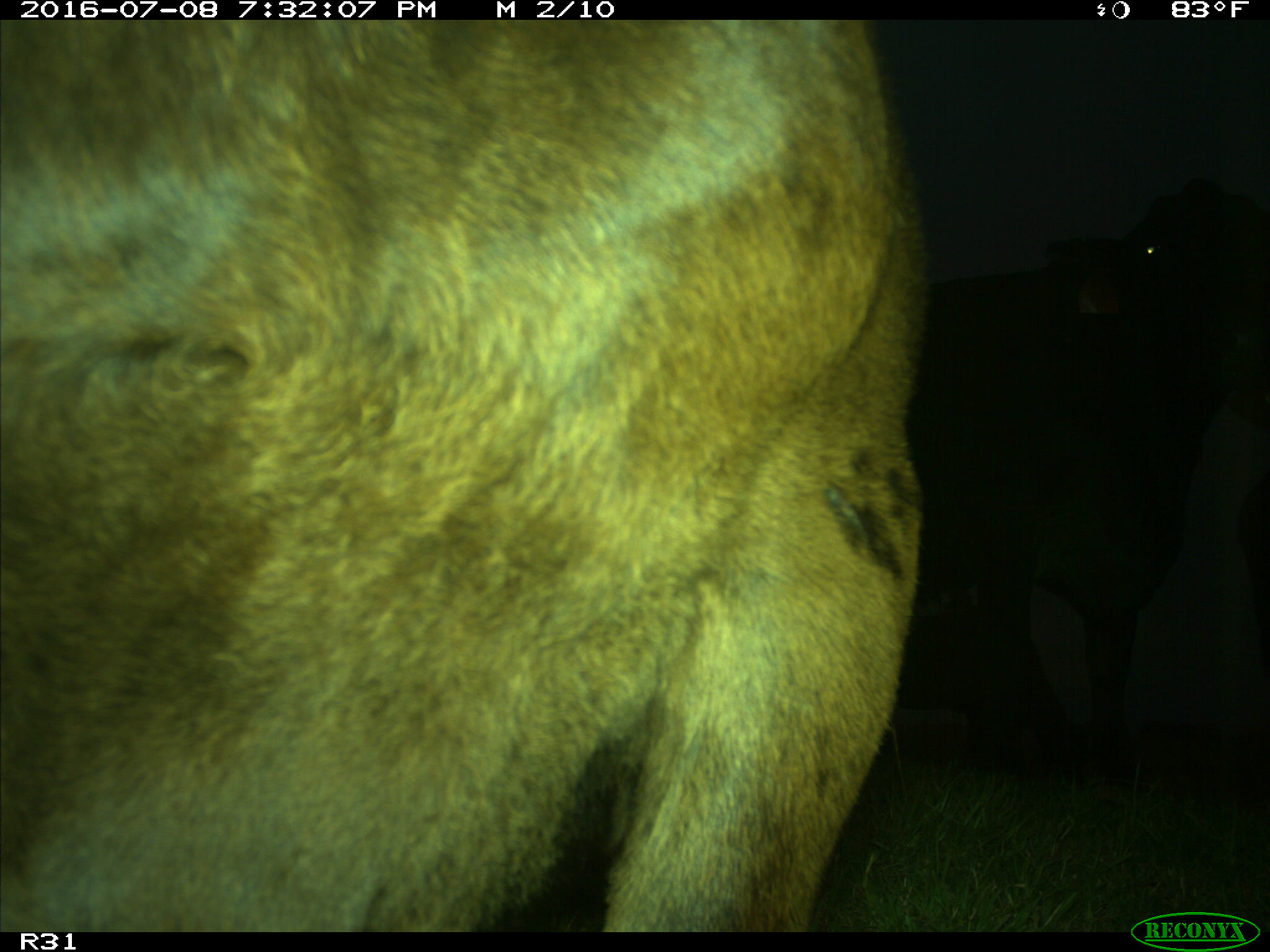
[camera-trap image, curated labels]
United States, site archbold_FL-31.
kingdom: Animalia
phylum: Chordata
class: Mammalia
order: Artiodactyla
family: Bovidae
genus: Bos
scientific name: Bos taurus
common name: domestic cow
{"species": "Bos taurus (domestic cow)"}